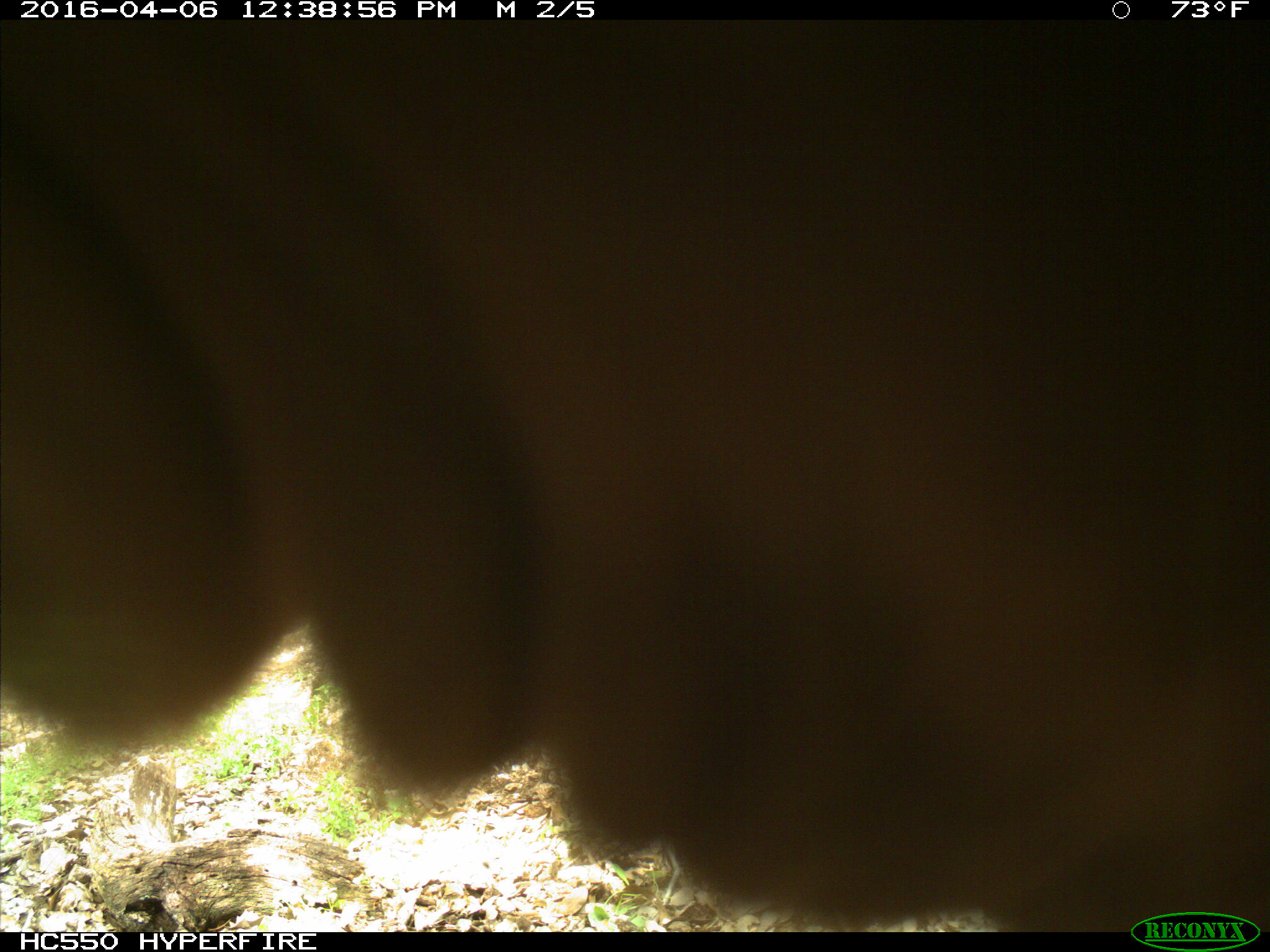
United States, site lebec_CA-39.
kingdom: Animalia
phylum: Chordata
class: Mammalia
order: Artiodactyla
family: Bovidae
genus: Bos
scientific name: Bos taurus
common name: domestic cow